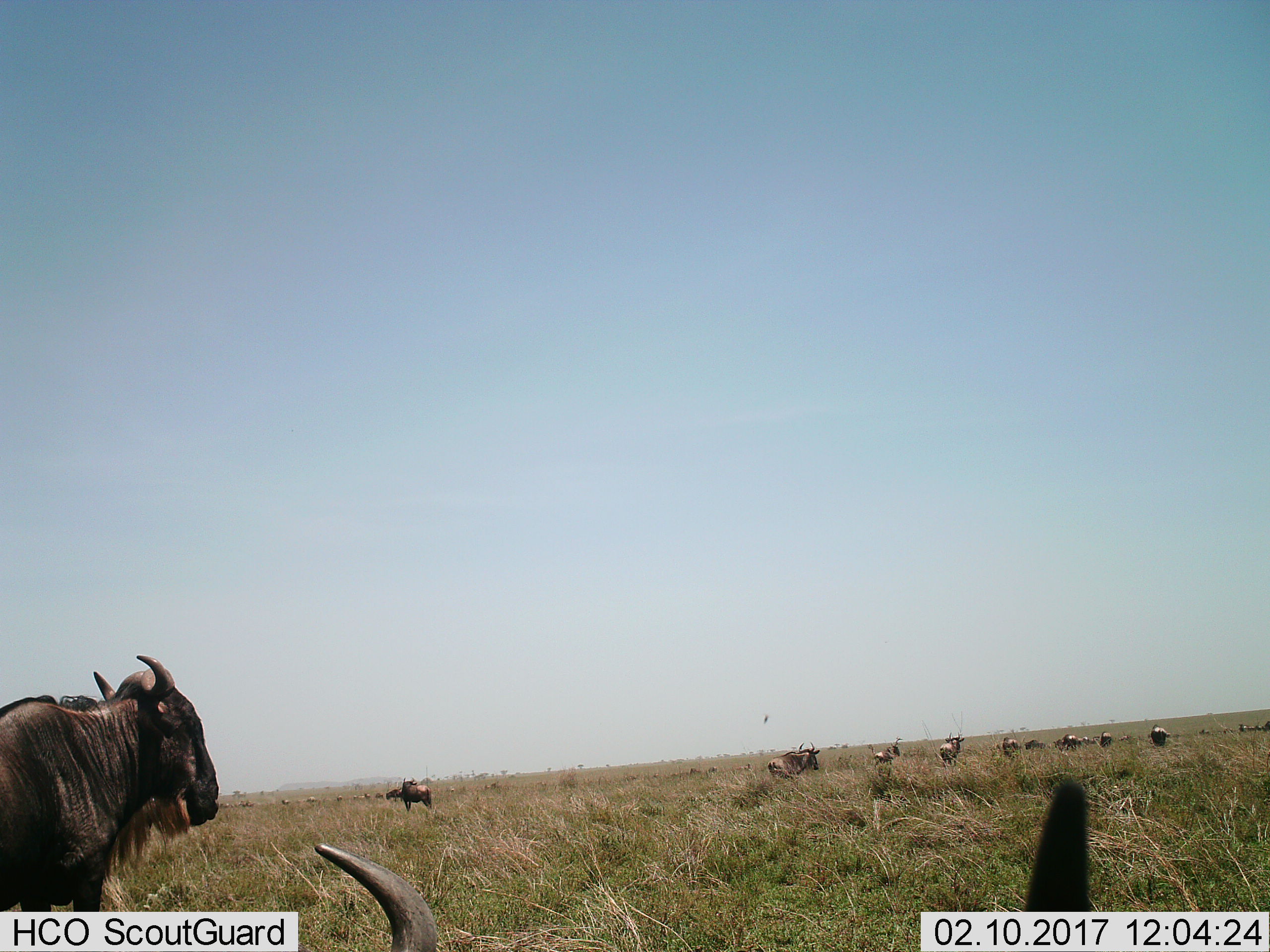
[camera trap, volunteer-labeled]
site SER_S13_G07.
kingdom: Animalia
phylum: Chordata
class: Mammalia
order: Artiodactyla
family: Bovidae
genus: Connochaetes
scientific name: Connochaetes taurinus taurinus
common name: blue wildebeest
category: wildebeestblue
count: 11-50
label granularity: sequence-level